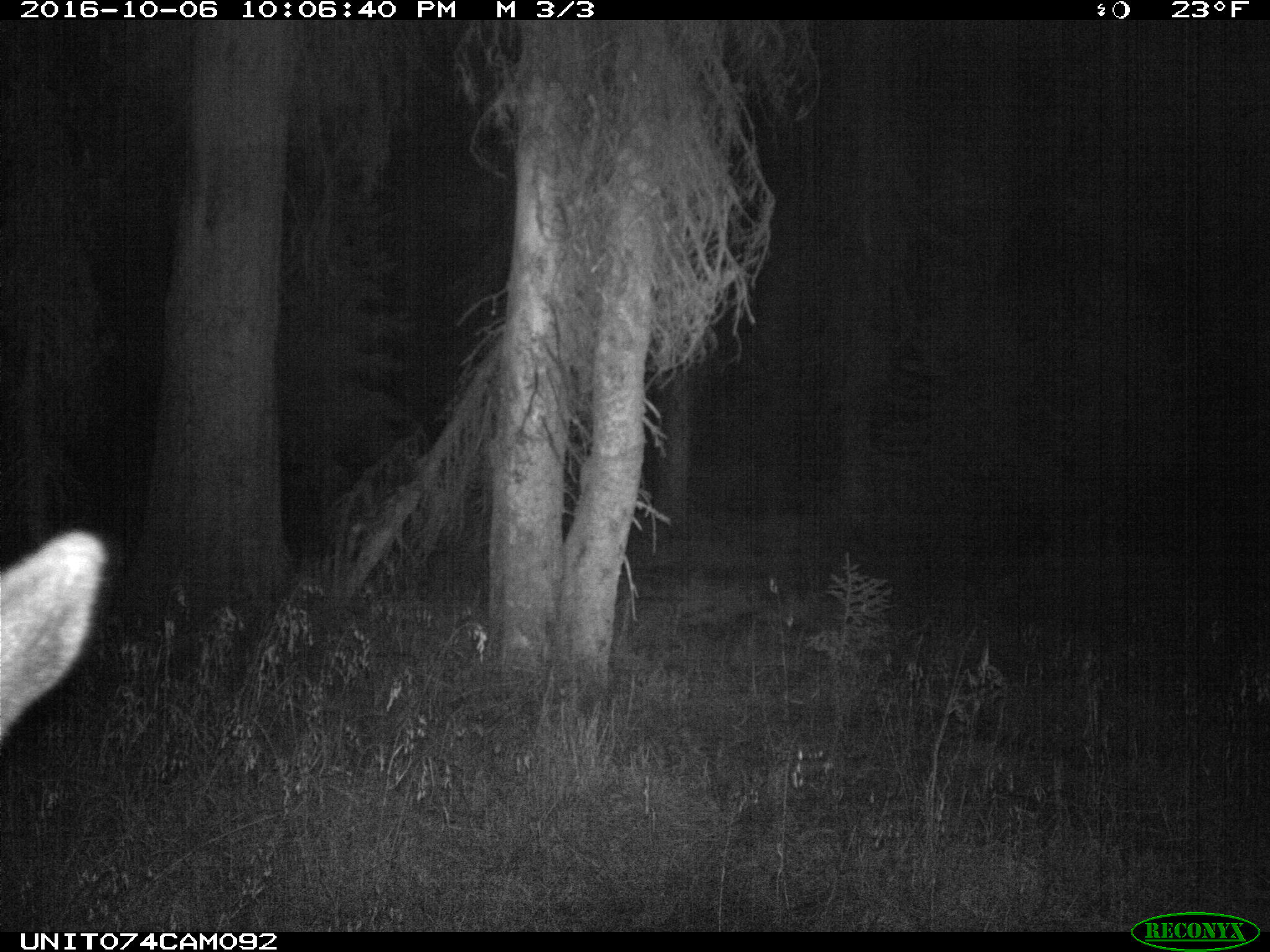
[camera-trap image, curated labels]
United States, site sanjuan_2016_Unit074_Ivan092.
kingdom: Animalia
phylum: Chordata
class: Mammalia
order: Artiodactyla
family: Cervidae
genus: Cervus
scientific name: Cervus elaphus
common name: red deer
Cervus elaphus (red deer).